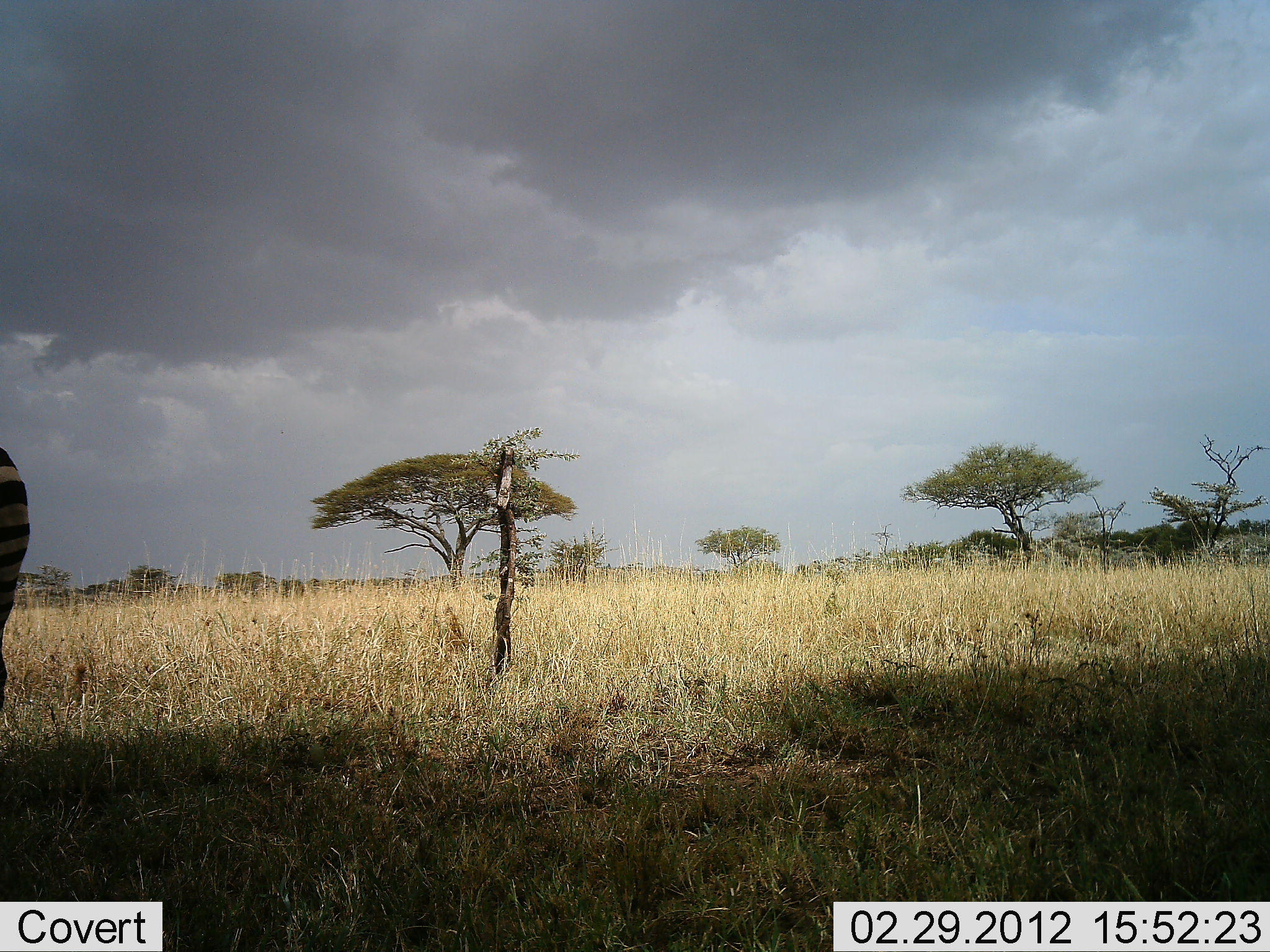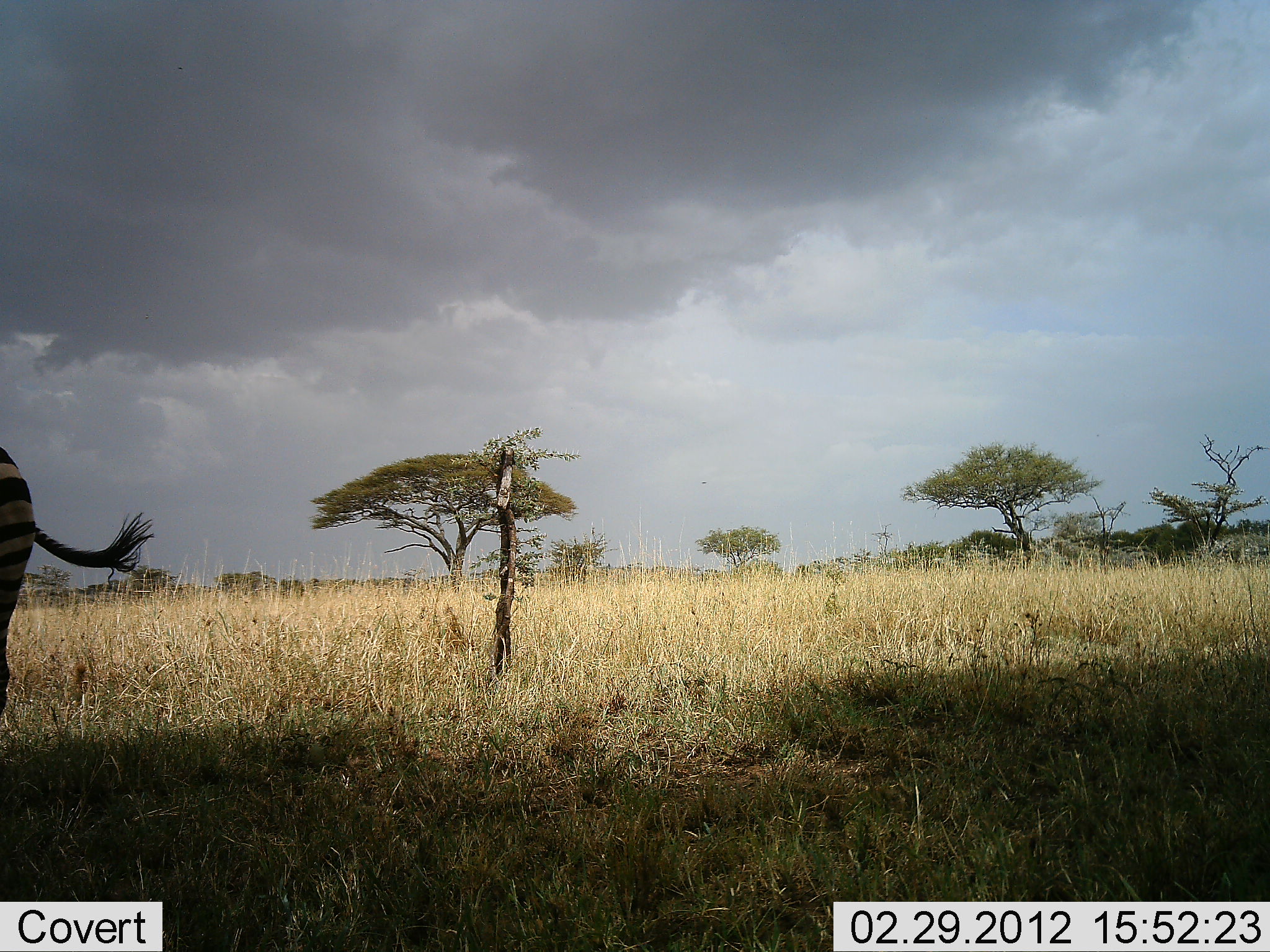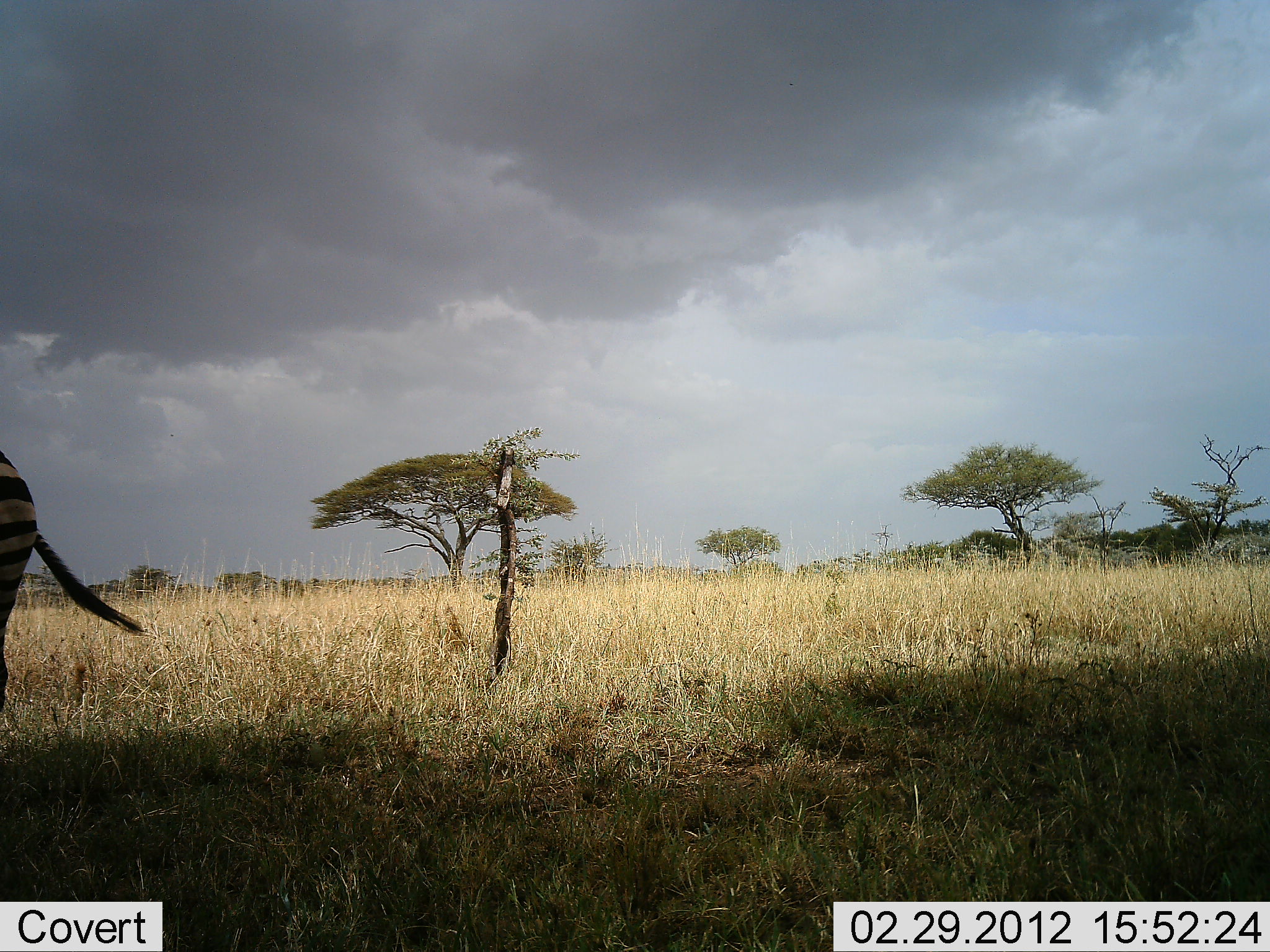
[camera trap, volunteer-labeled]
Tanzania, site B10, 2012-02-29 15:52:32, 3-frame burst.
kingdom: Animalia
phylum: Chordata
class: Mammalia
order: Perissodactyla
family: Equidae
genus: Equus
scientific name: Equus quagga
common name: plains zebra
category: zebra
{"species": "zebra (plains zebra) (Equus quagga)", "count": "1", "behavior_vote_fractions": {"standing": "82%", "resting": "0%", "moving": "9%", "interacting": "0%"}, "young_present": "0%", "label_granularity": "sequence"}